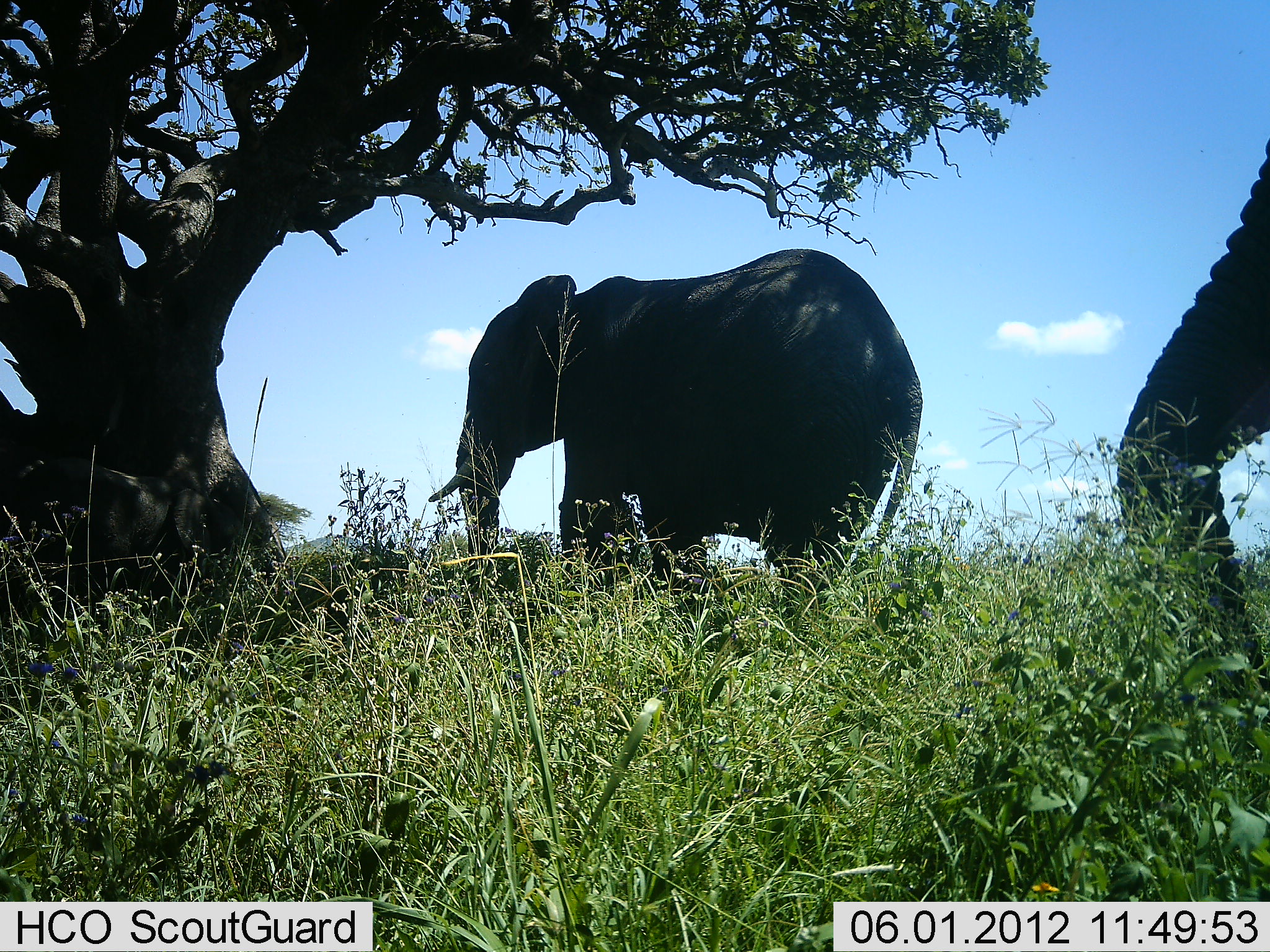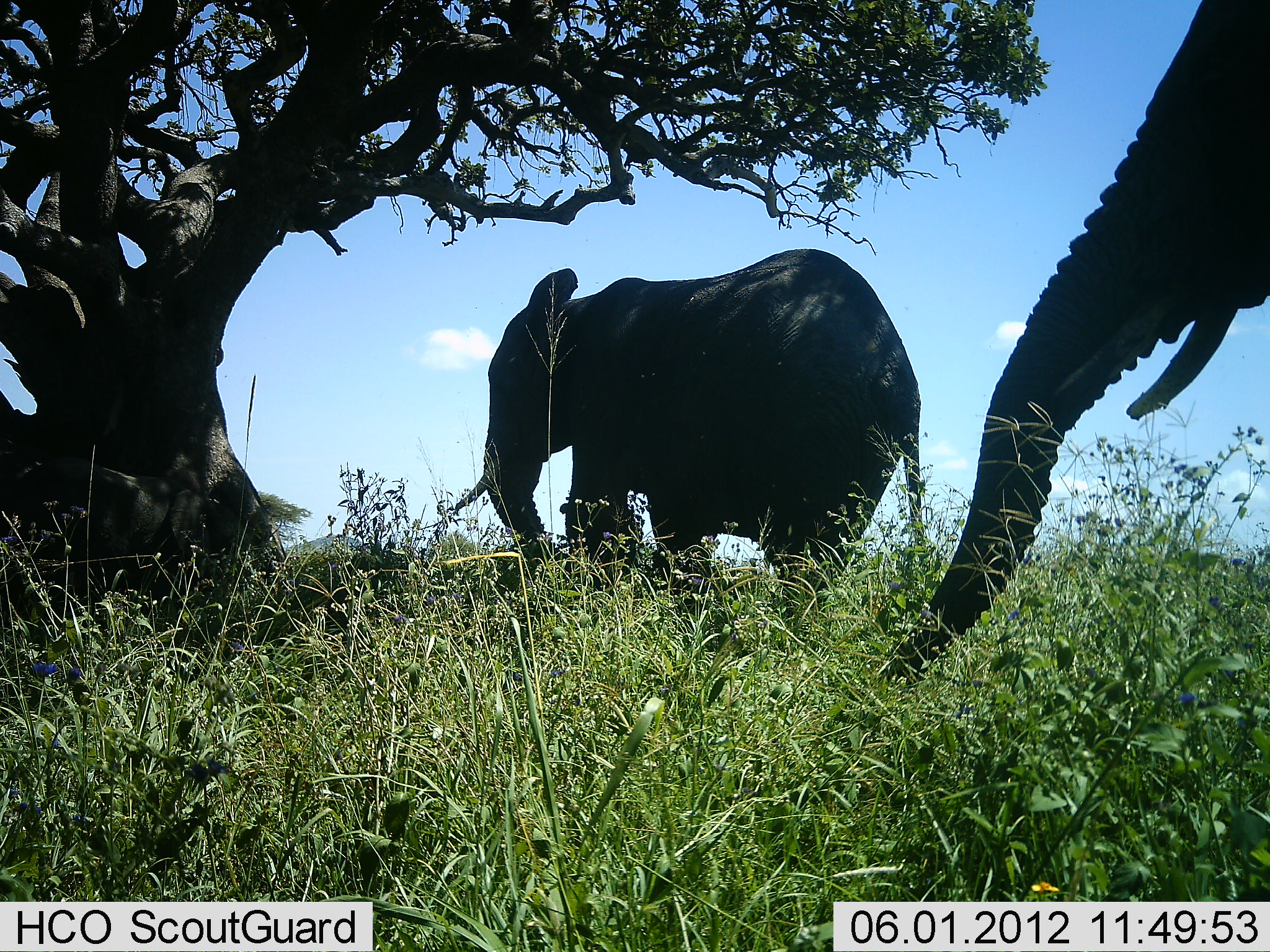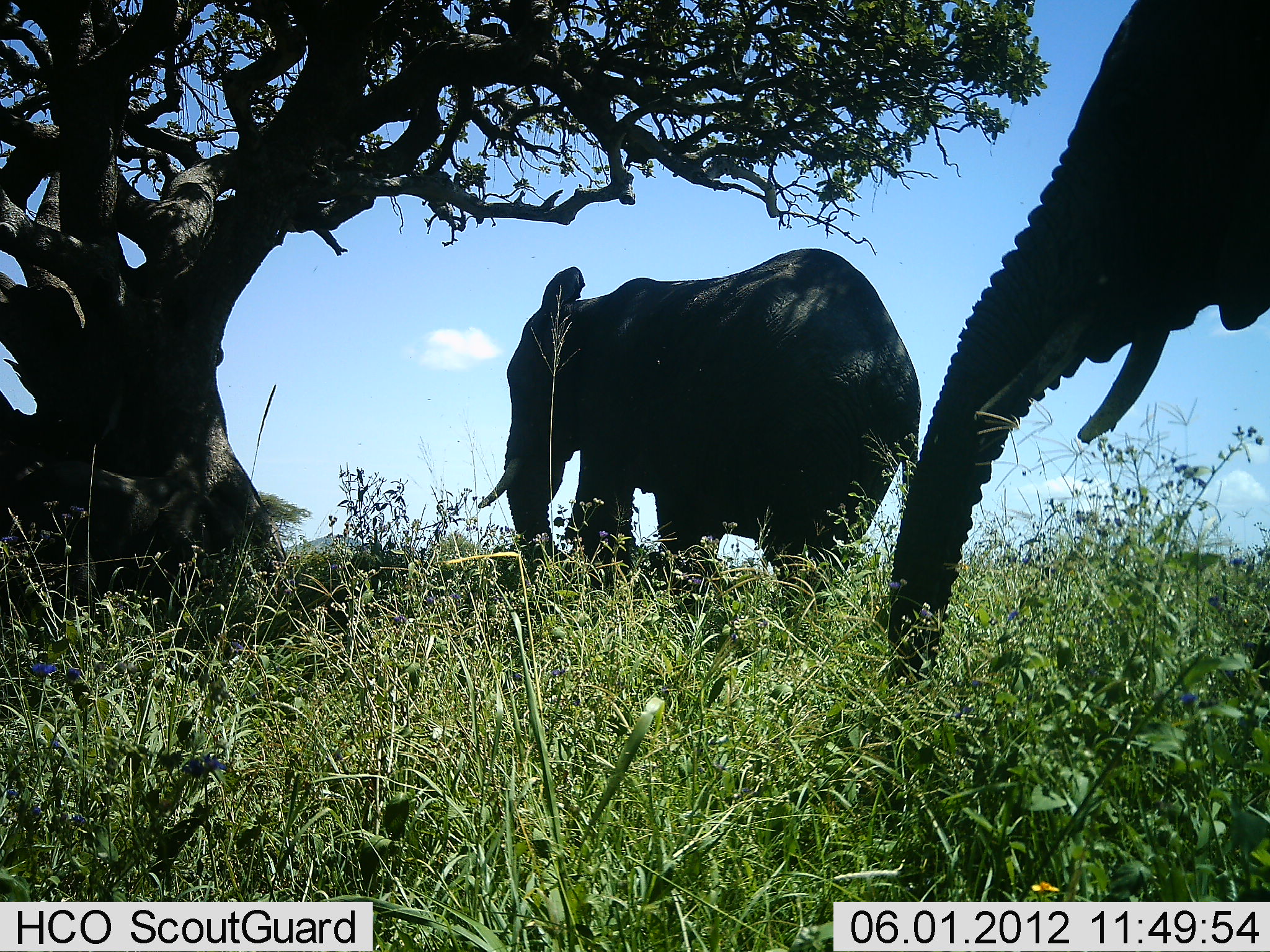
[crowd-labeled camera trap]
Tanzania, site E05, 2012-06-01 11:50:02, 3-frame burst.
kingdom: Animalia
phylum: Chordata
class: Mammalia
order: Proboscidea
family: Elephantidae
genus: Loxodonta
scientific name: Loxodonta africana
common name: african bush elephant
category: elephant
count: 2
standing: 30%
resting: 0%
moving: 30%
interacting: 0%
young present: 10%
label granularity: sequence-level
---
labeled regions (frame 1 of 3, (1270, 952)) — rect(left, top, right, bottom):
animal: rect(426, 247, 923, 604); rect(1118, 134, 1270, 710); rect(1, 454, 212, 622)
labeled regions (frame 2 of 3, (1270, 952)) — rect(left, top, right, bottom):
animal: rect(886, 0, 1269, 691); rect(446, 246, 922, 601); rect(2, 451, 206, 619)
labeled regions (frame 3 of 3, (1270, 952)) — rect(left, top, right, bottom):
animal: rect(881, 0, 1269, 670); rect(472, 246, 921, 612); rect(0, 455, 246, 623)